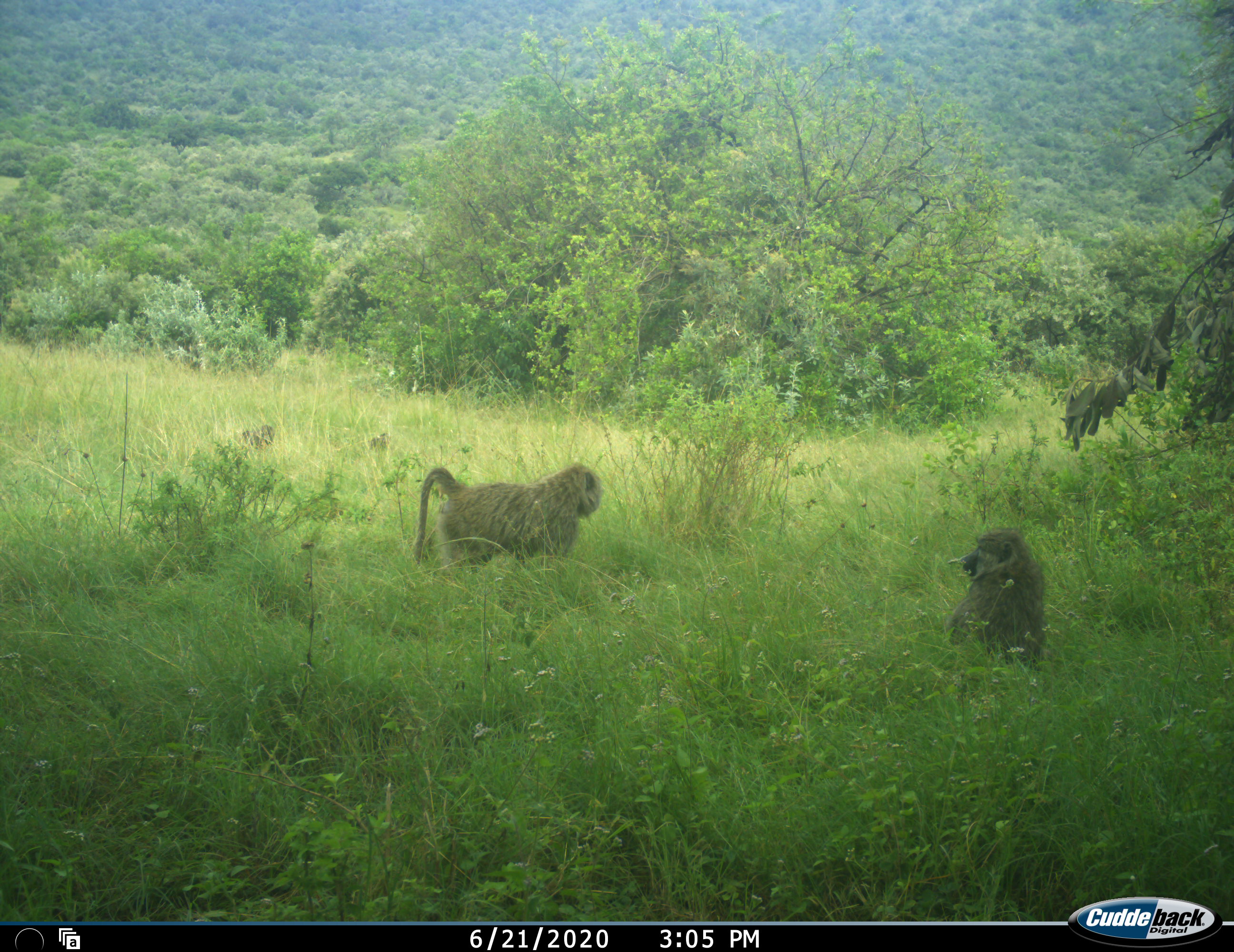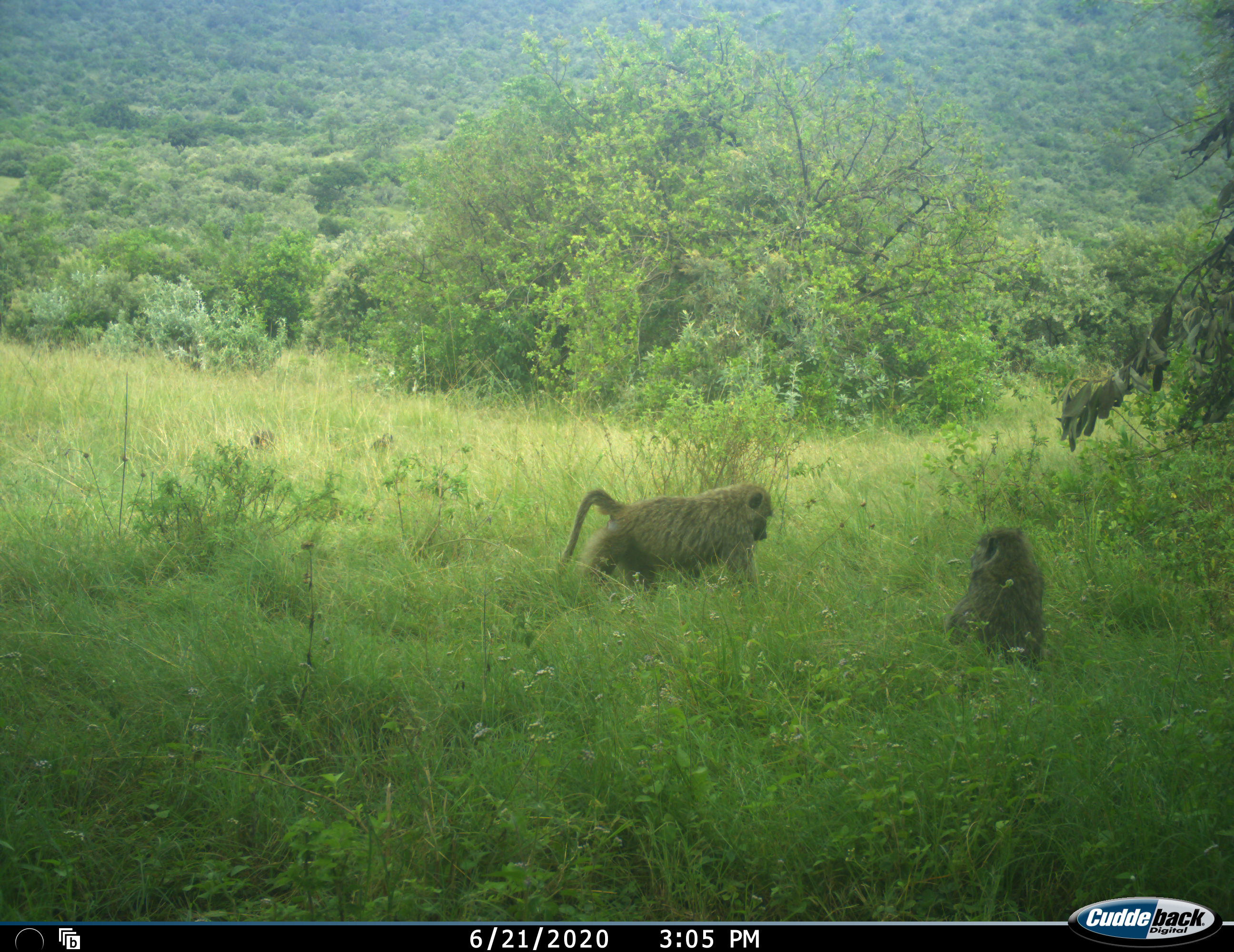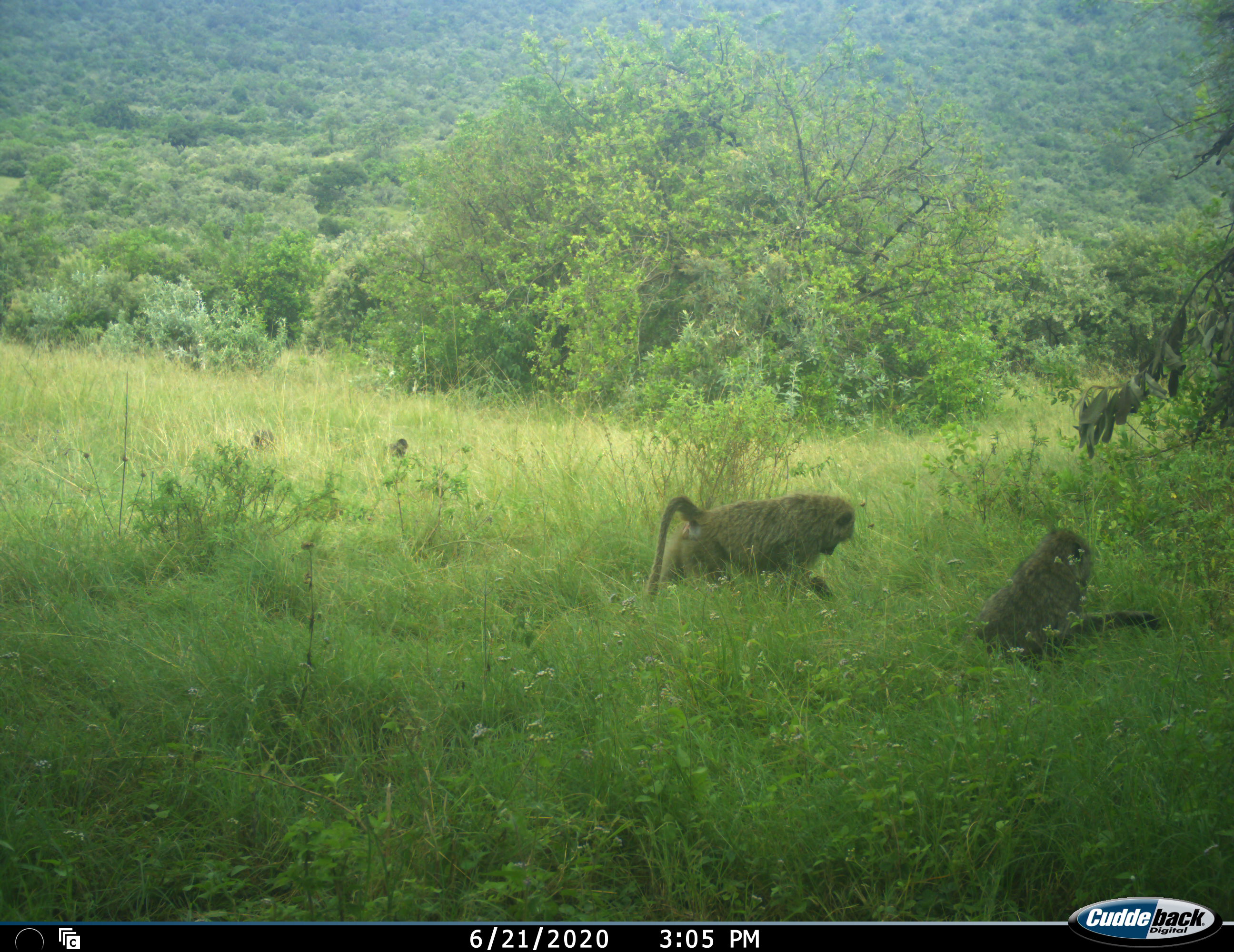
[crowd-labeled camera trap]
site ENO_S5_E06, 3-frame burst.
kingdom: Animalia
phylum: Chordata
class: Mammalia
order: Primates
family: Cercopithecidae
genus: Papio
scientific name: Papio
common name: baboon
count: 2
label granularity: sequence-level